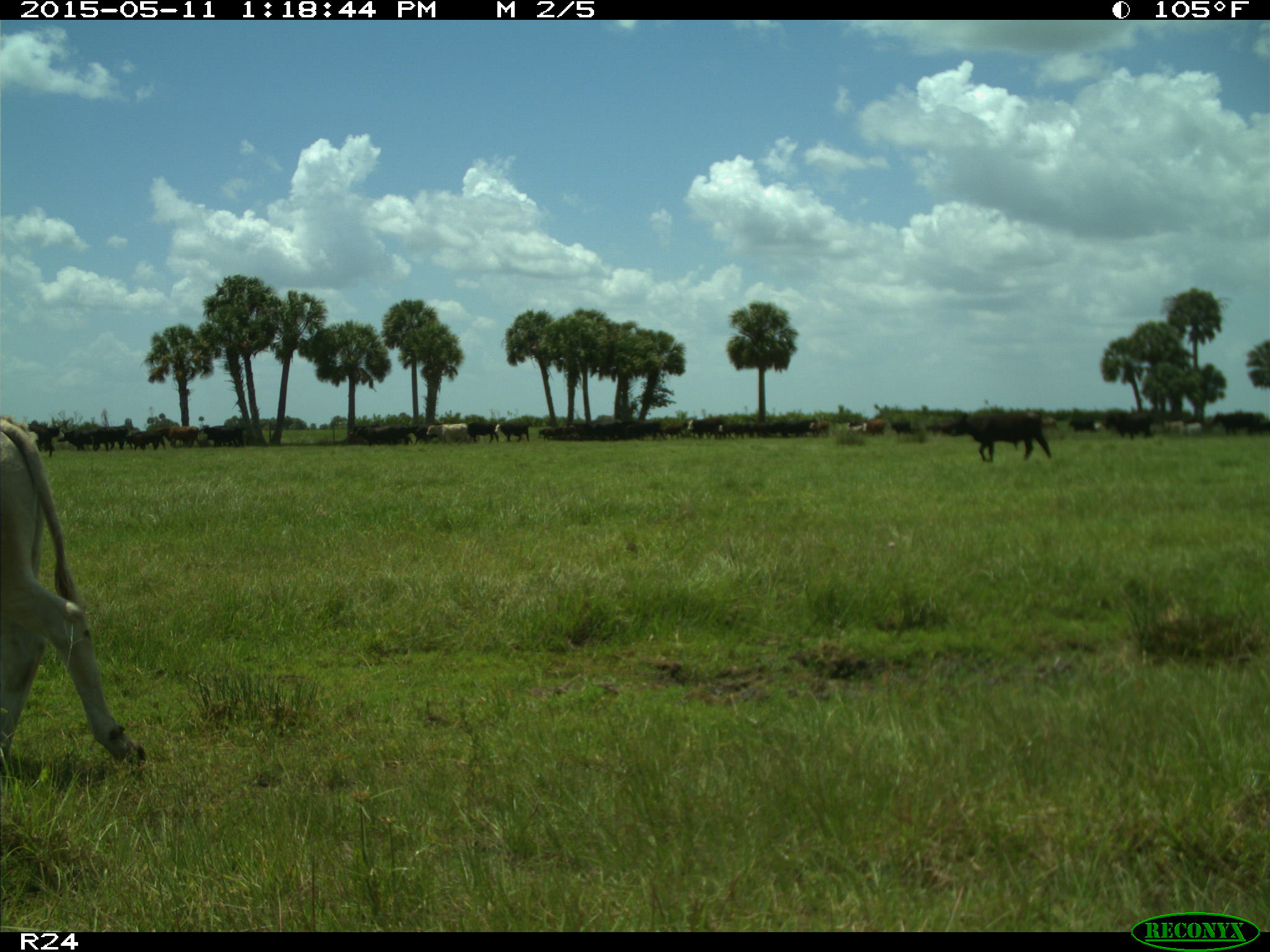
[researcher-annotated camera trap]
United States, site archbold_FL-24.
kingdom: Animalia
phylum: Chordata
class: Mammalia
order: Artiodactyla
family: Bovidae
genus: Bos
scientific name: Bos taurus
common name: domestic cow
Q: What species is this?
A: Bos taurus (domestic cow).